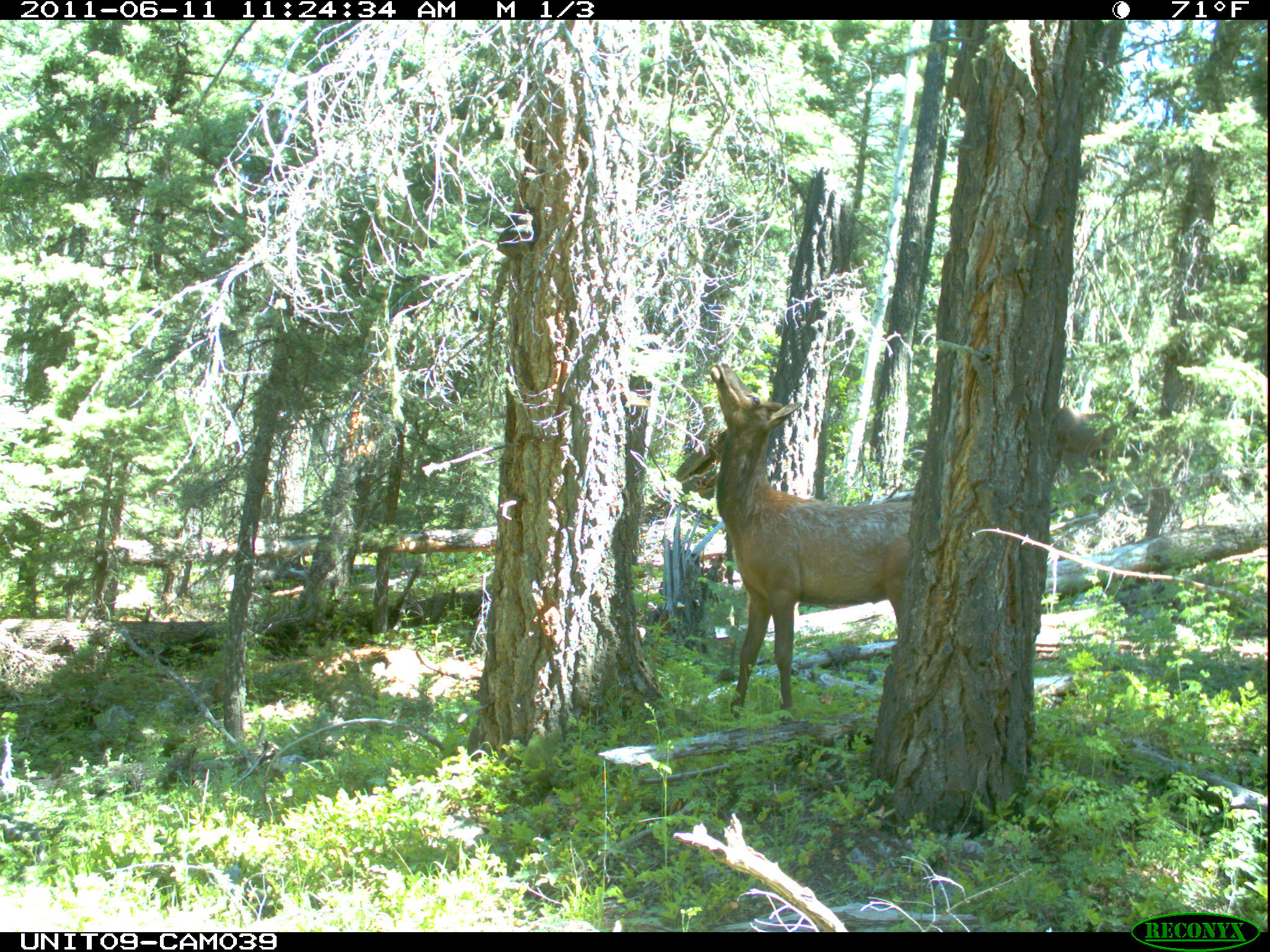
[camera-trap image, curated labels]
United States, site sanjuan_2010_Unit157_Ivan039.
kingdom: Animalia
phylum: Chordata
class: Mammalia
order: Artiodactyla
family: Cervidae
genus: Cervus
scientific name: Cervus elaphus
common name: red deer